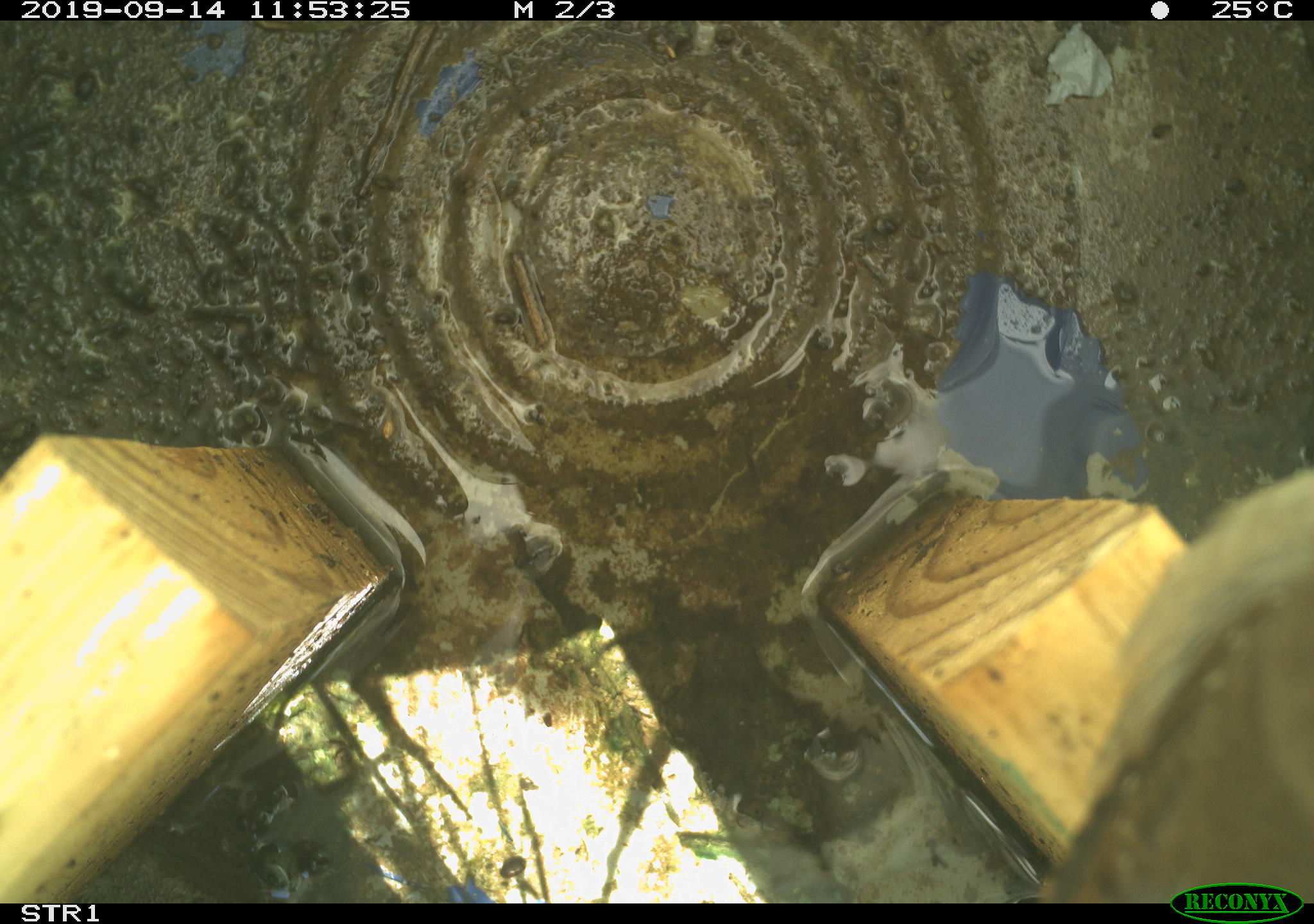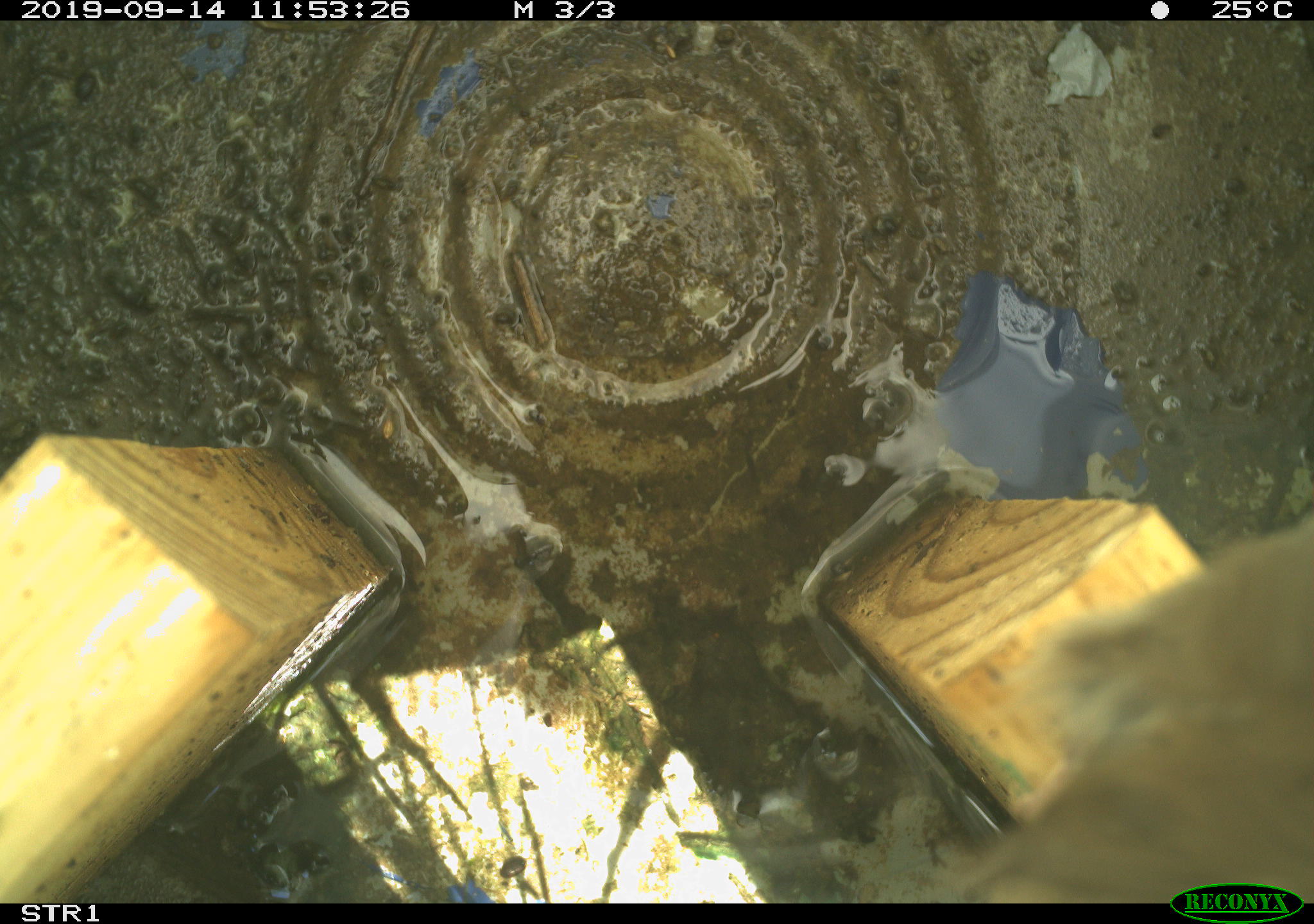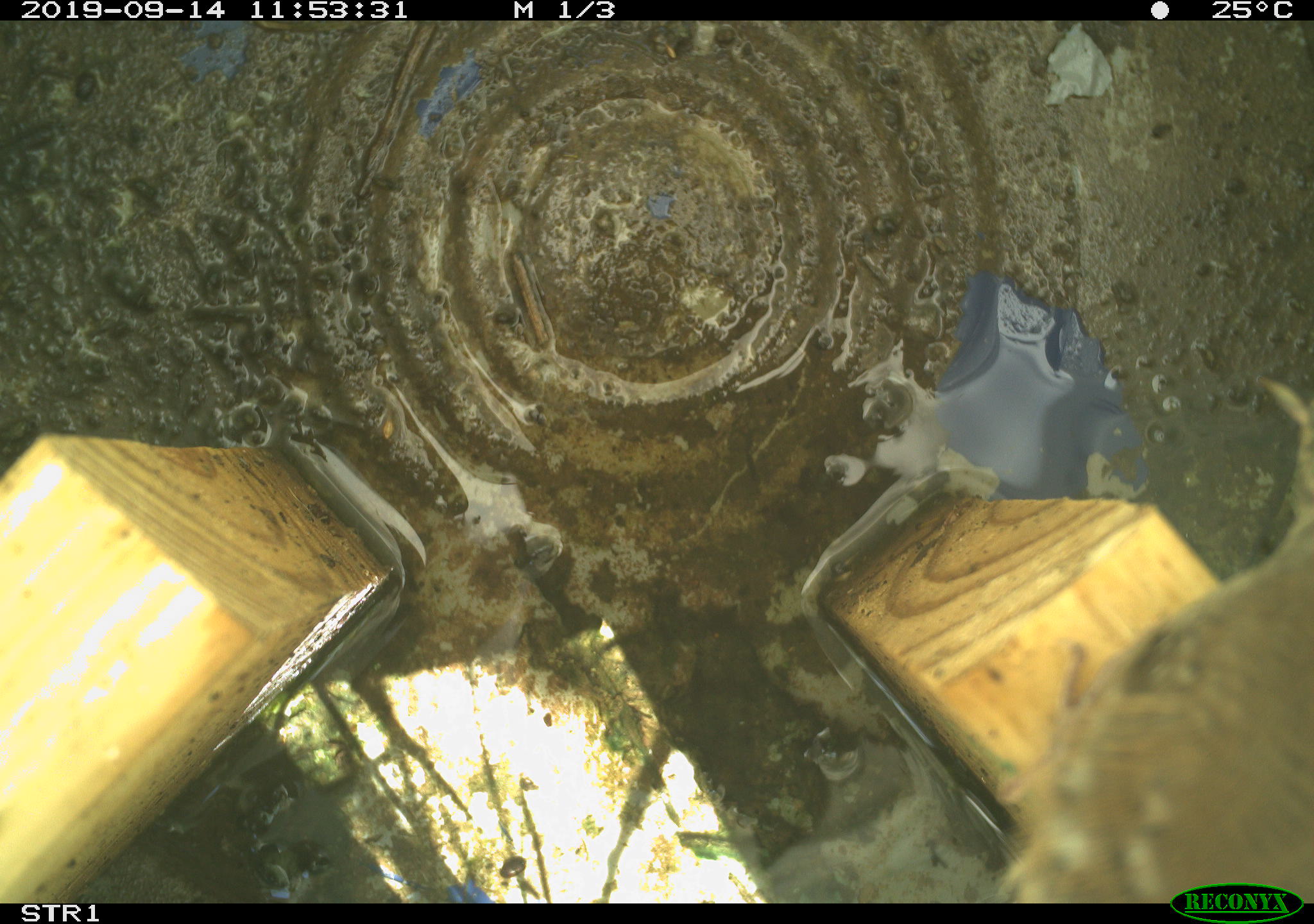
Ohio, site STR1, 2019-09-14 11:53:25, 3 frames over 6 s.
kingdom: Animalia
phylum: Chordata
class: Aves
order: Passeriformes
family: Troglodytidae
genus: Troglodytes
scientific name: Troglodytes aedon aedon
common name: northern house wren